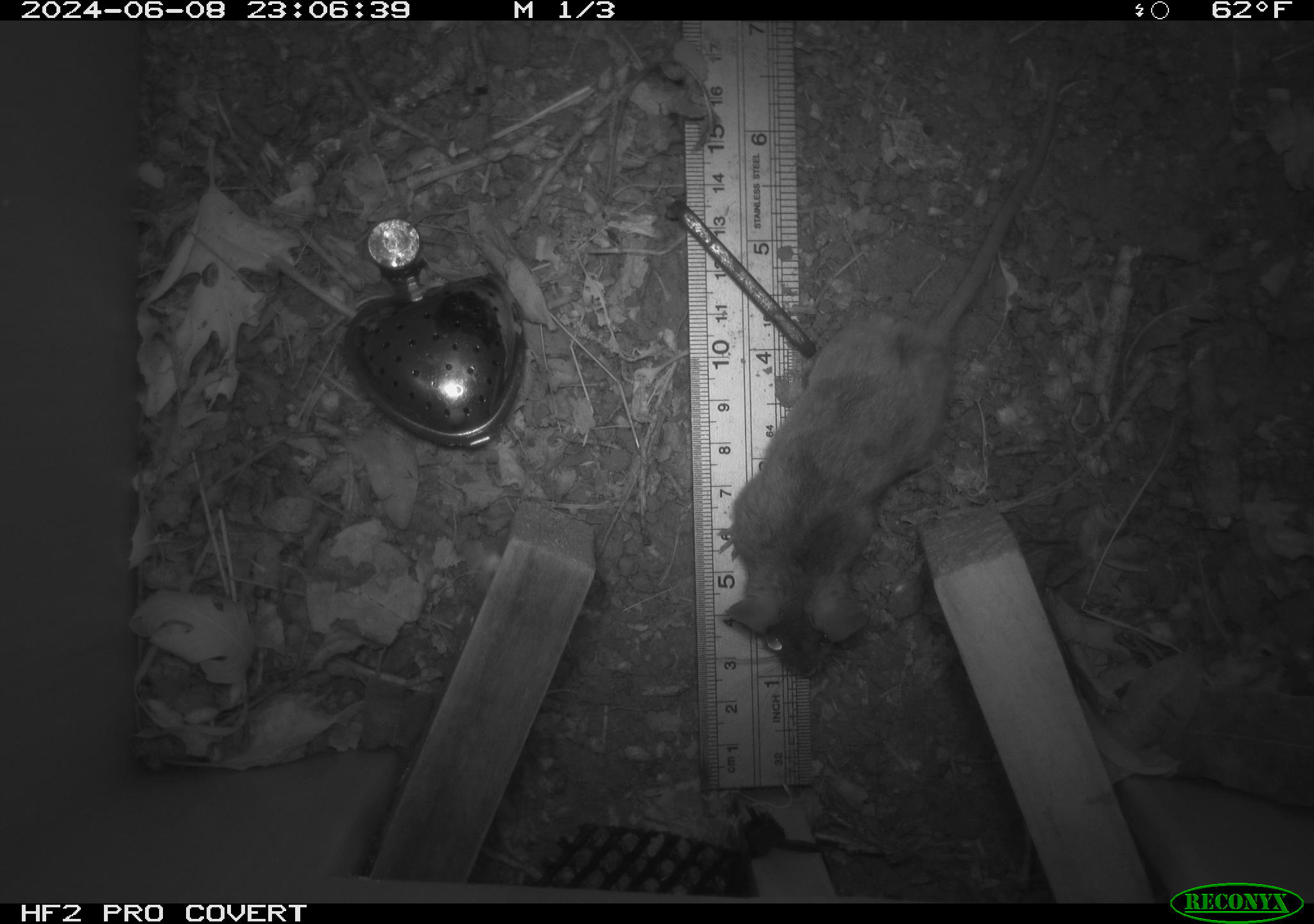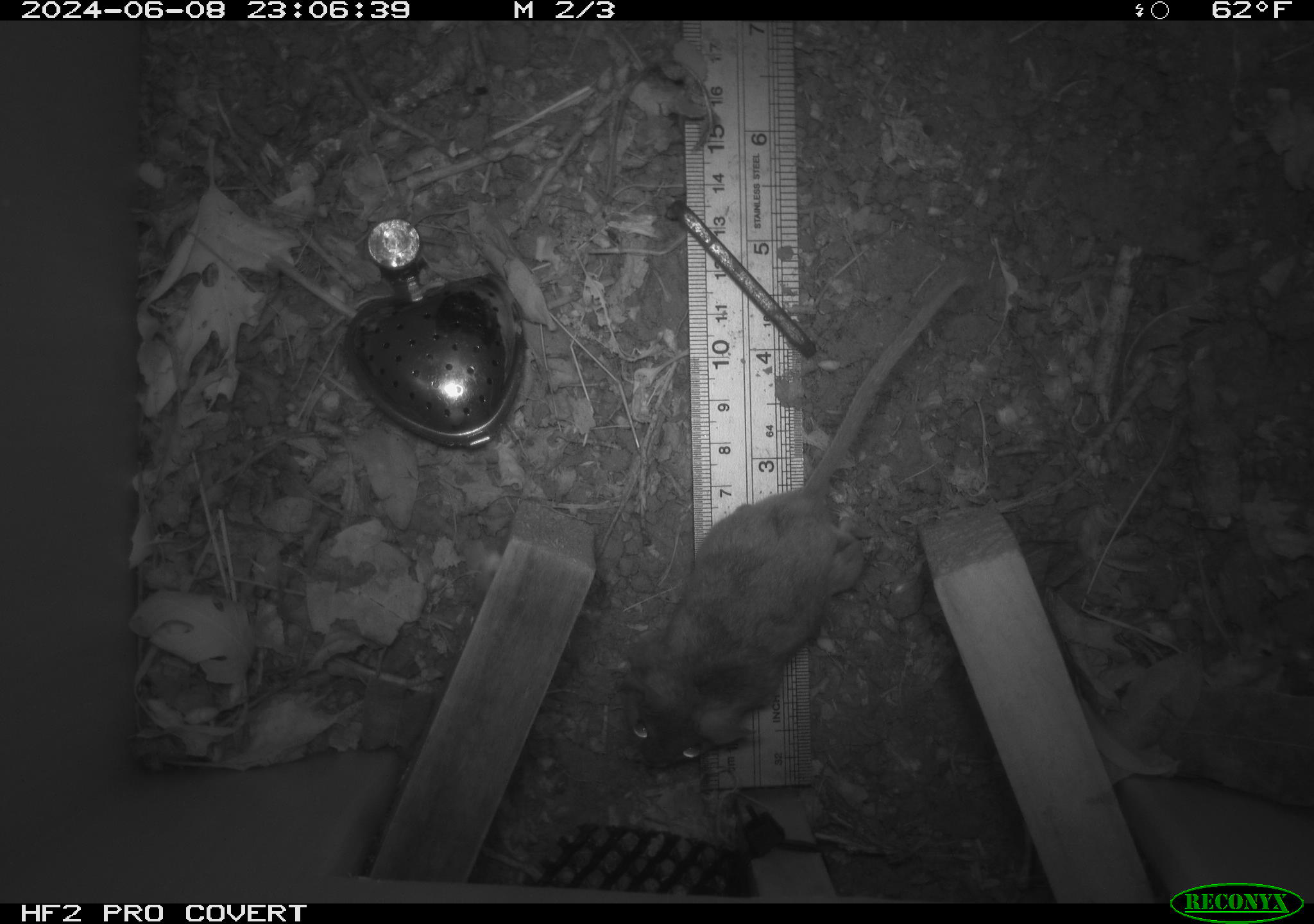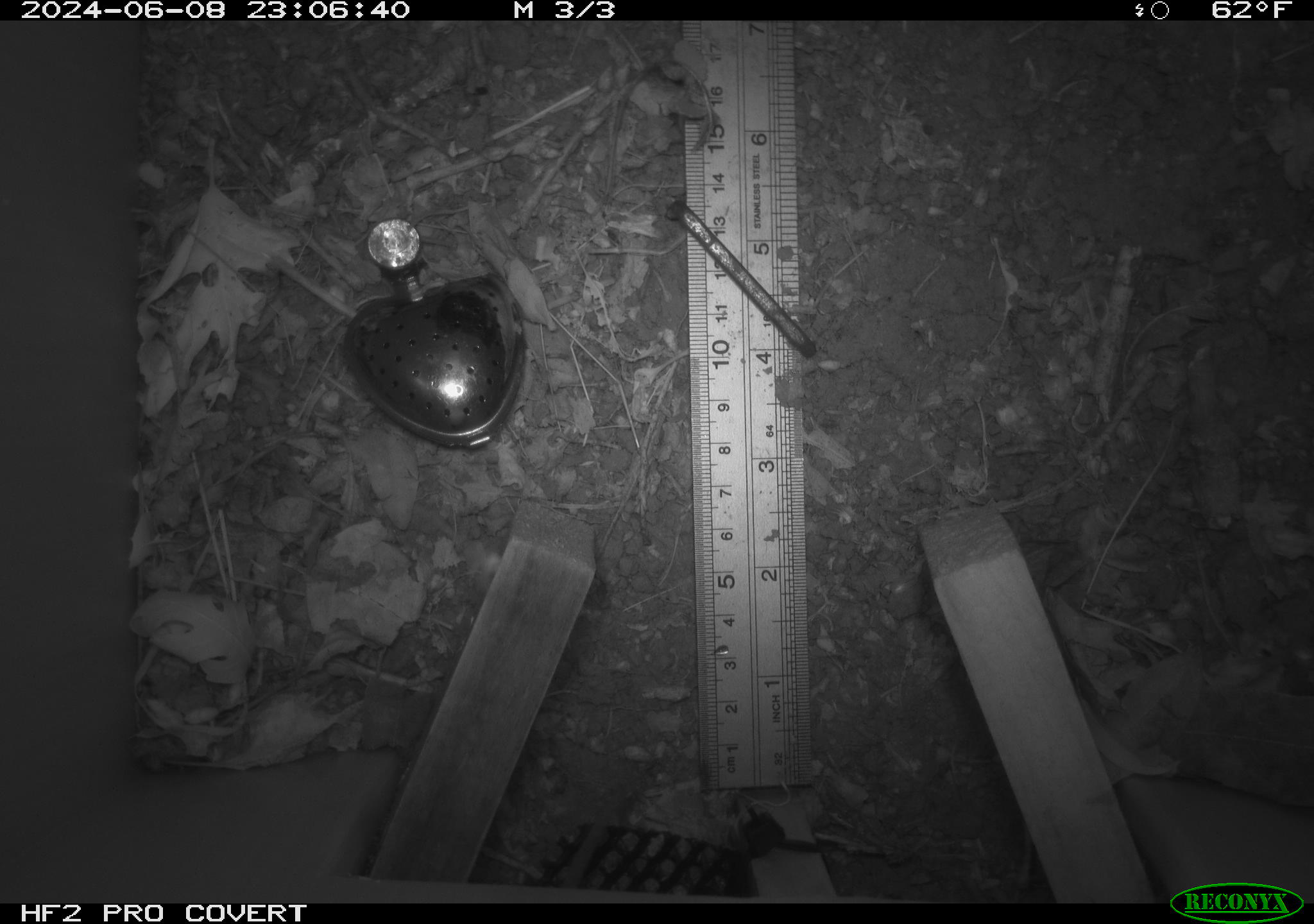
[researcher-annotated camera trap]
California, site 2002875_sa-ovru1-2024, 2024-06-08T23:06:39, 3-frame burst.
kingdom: Animalia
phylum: Chordata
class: Mammalia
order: Rodentia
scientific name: Rodentia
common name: rodent